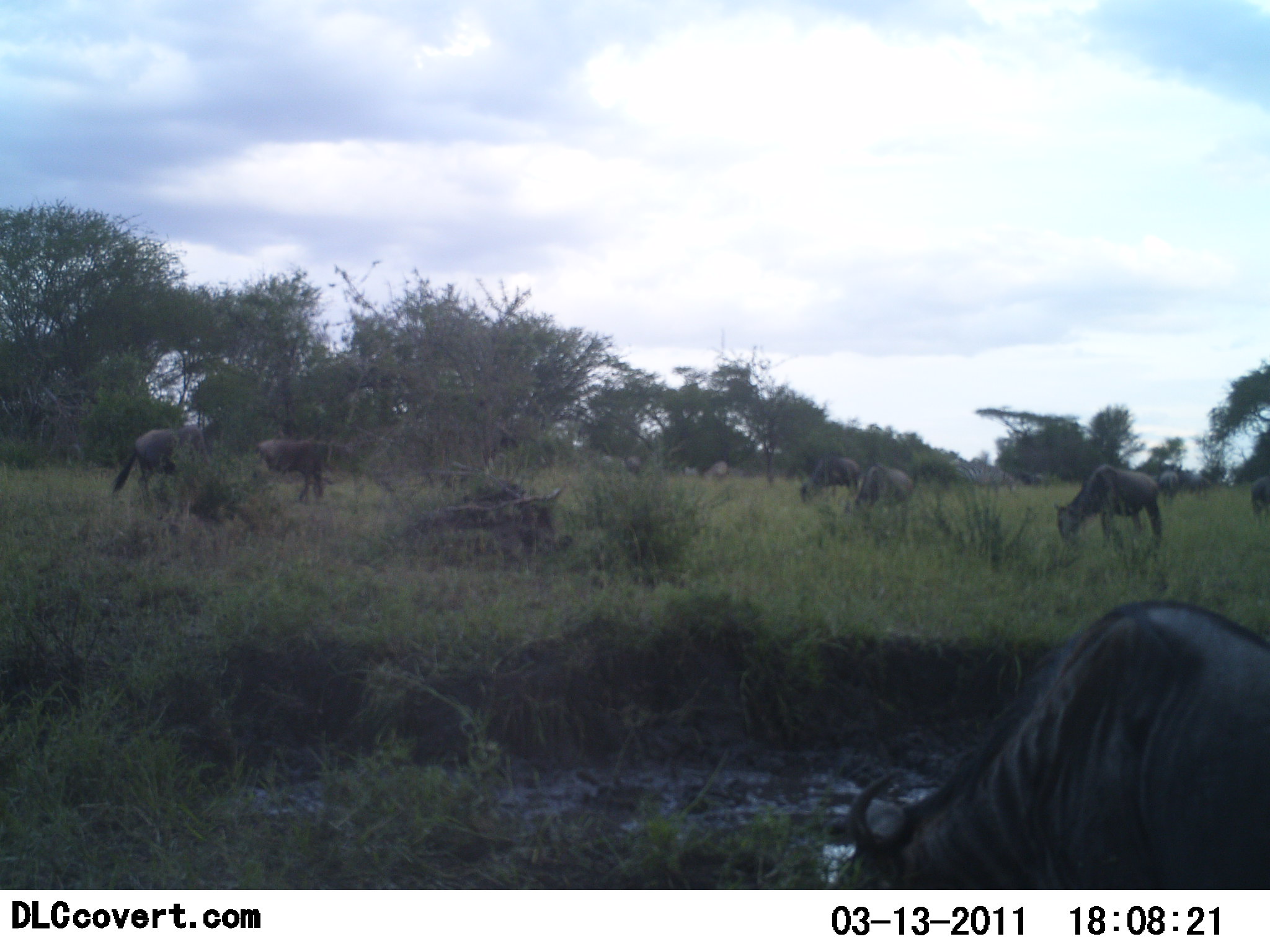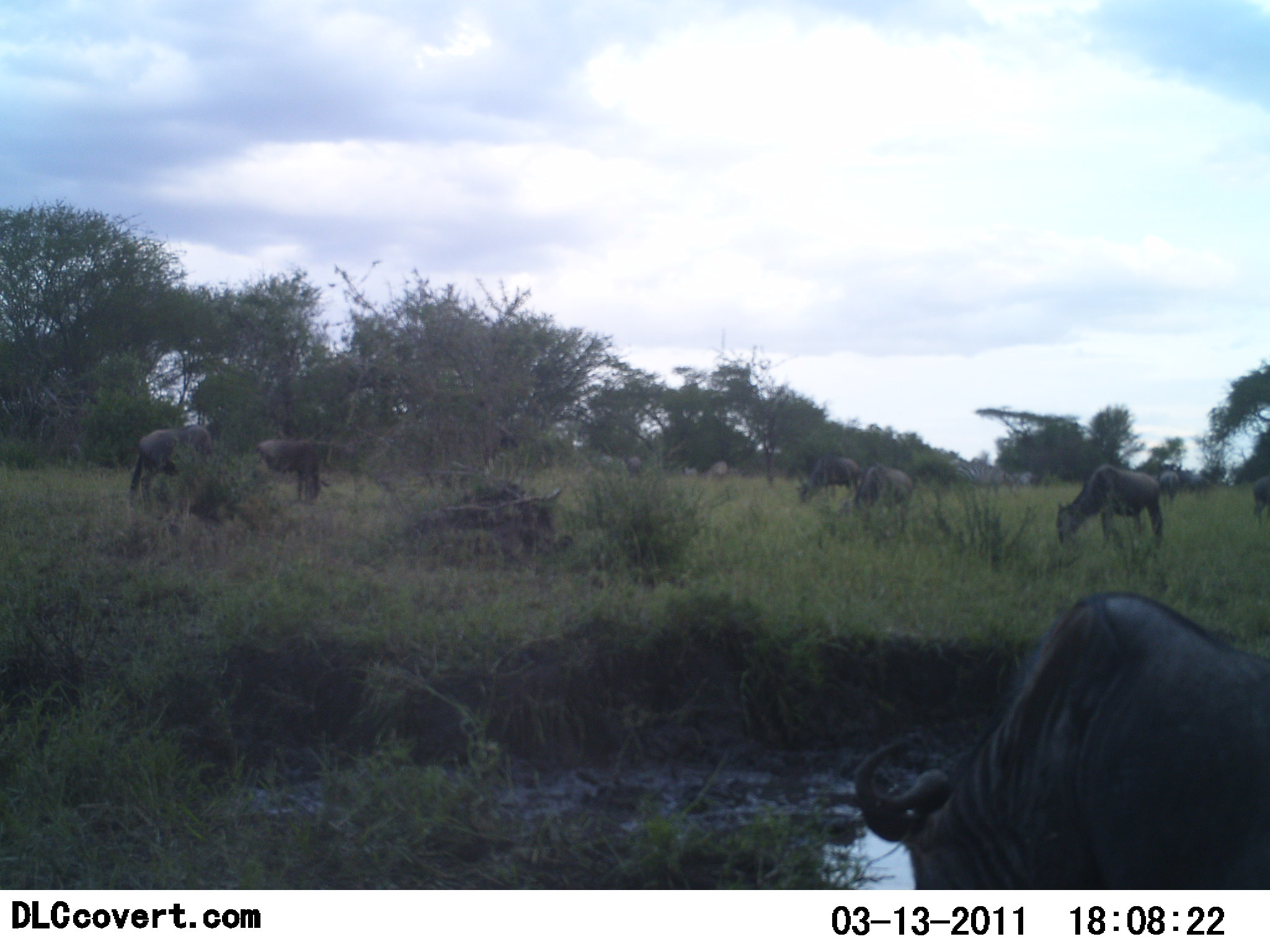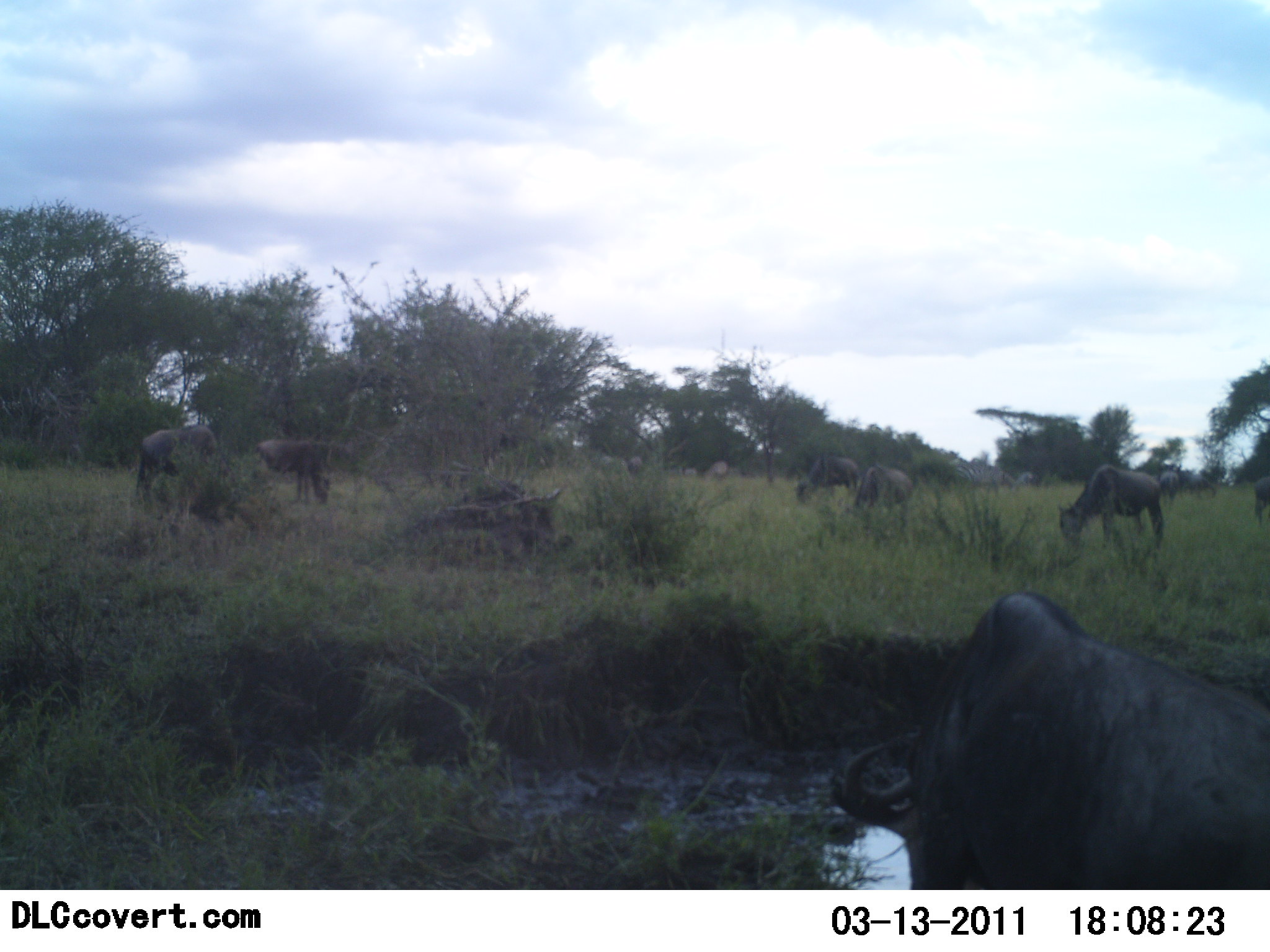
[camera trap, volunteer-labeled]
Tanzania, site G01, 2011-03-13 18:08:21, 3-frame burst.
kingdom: Animalia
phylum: Chordata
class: Mammalia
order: Artiodactyla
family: Bovidae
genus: Connochaetes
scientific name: Connochaetes taurinus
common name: blue wildebeest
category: wildebeest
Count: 11-50.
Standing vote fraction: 36%.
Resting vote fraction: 7%.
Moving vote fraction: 14%.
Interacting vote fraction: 0%.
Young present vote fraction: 0%.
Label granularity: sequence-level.